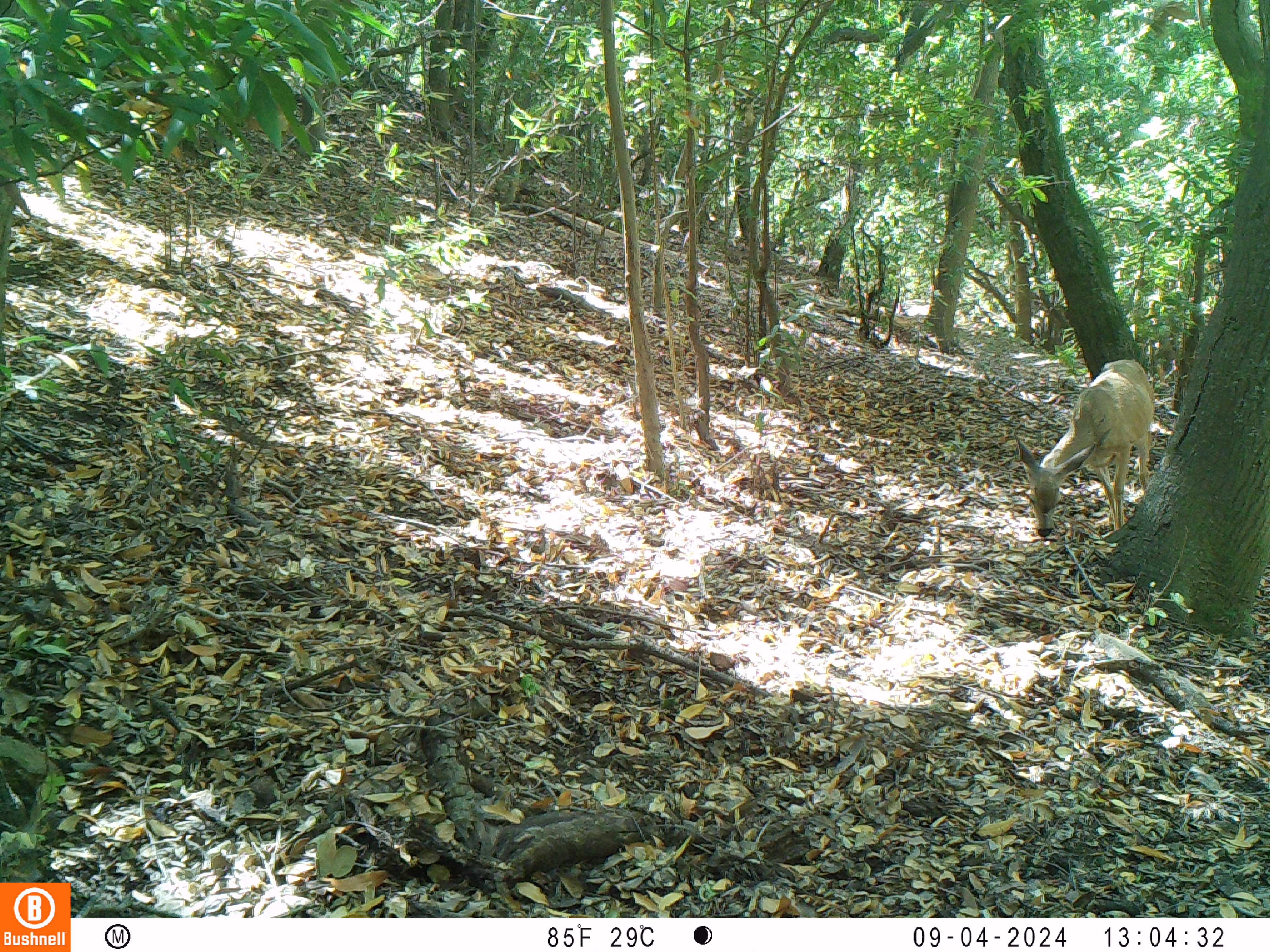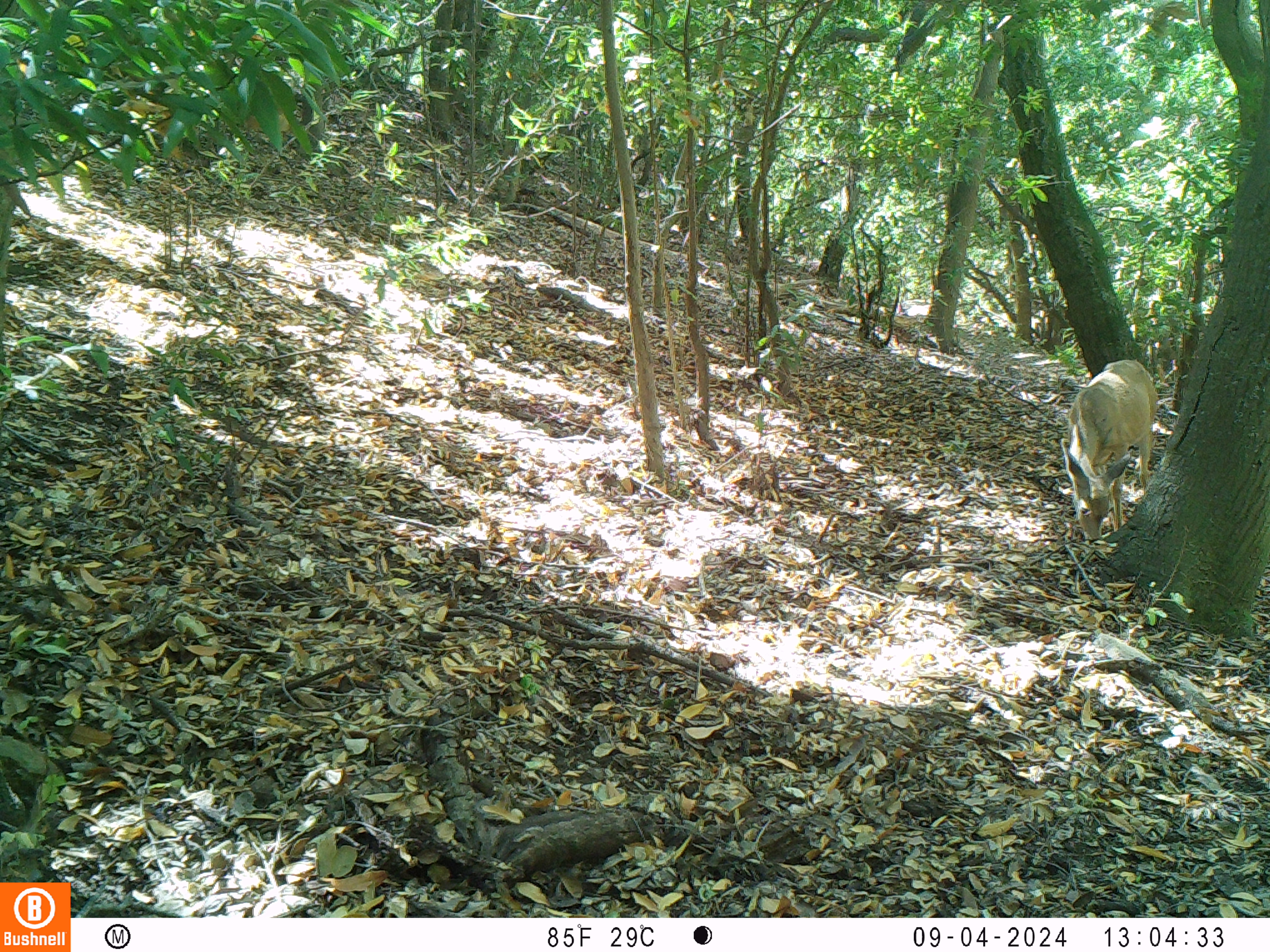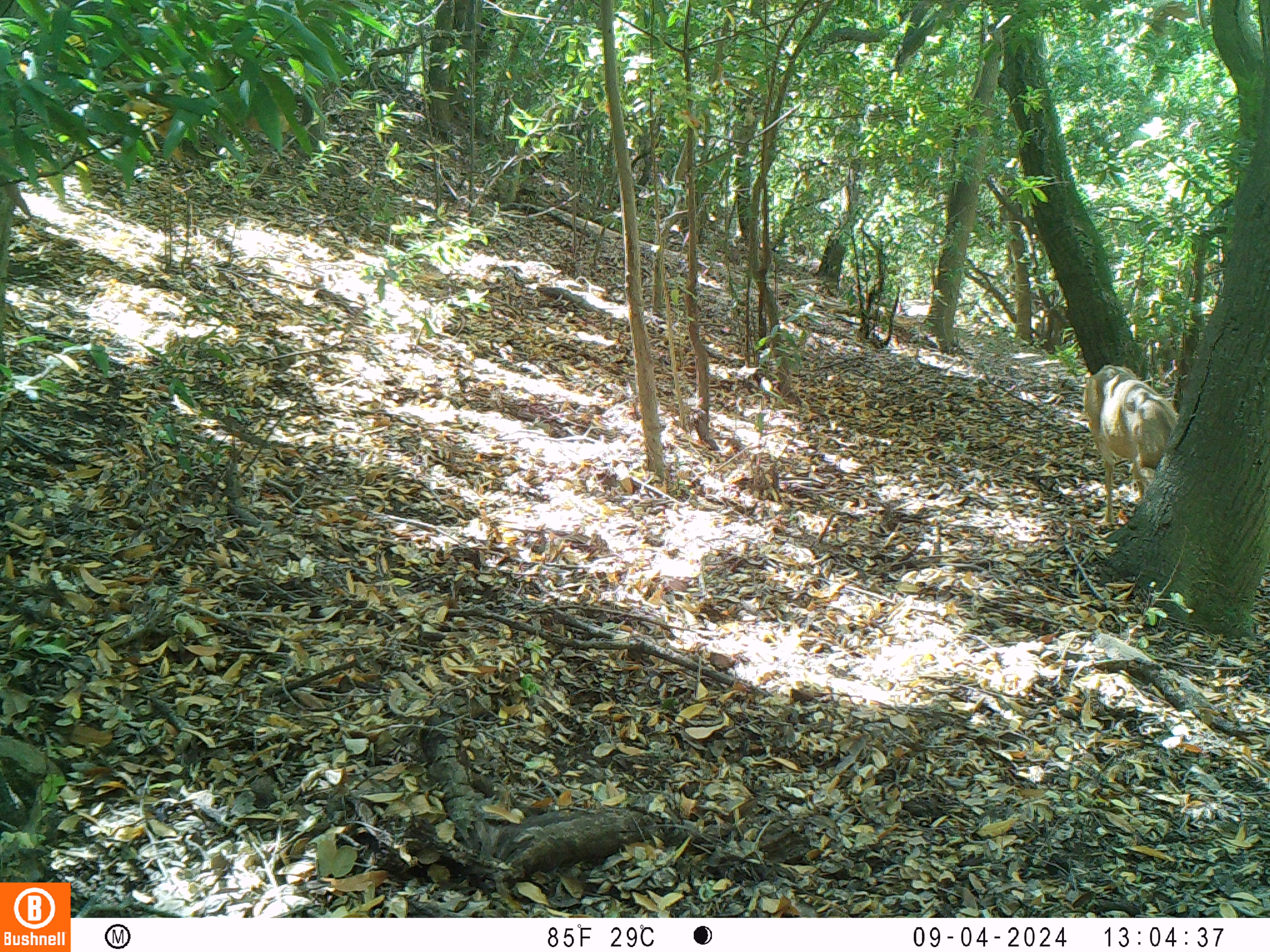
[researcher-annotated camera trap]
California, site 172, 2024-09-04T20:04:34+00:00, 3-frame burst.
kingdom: Animalia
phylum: Chordata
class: Mammalia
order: Artiodactyla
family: Cervidae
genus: Odocoileus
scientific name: Odocoileus hemionus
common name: mule deer